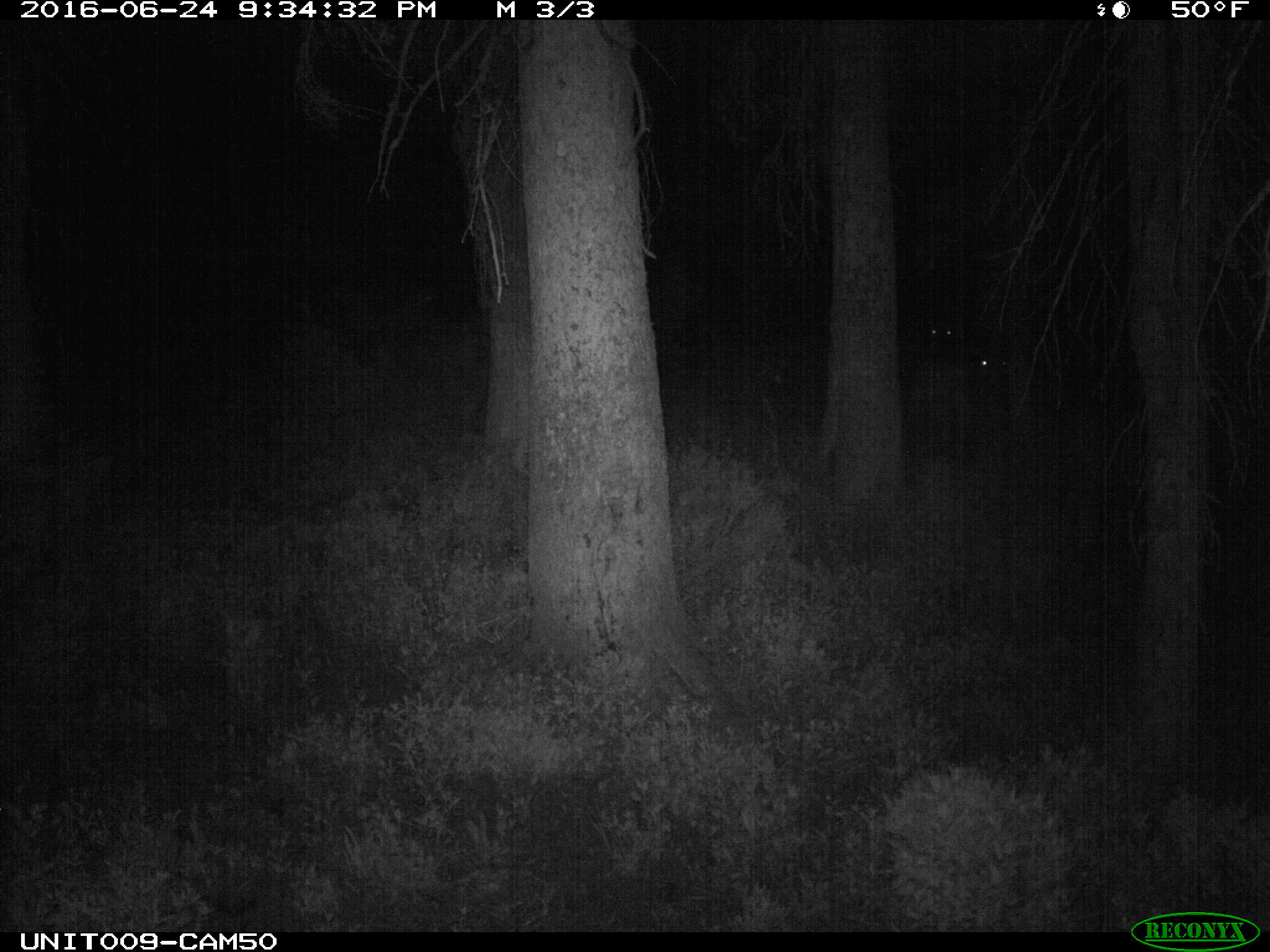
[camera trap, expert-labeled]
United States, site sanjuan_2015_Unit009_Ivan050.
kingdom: Animalia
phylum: Chordata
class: Mammalia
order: Artiodactyla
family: Cervidae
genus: Cervus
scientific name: Cervus elaphus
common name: red deer